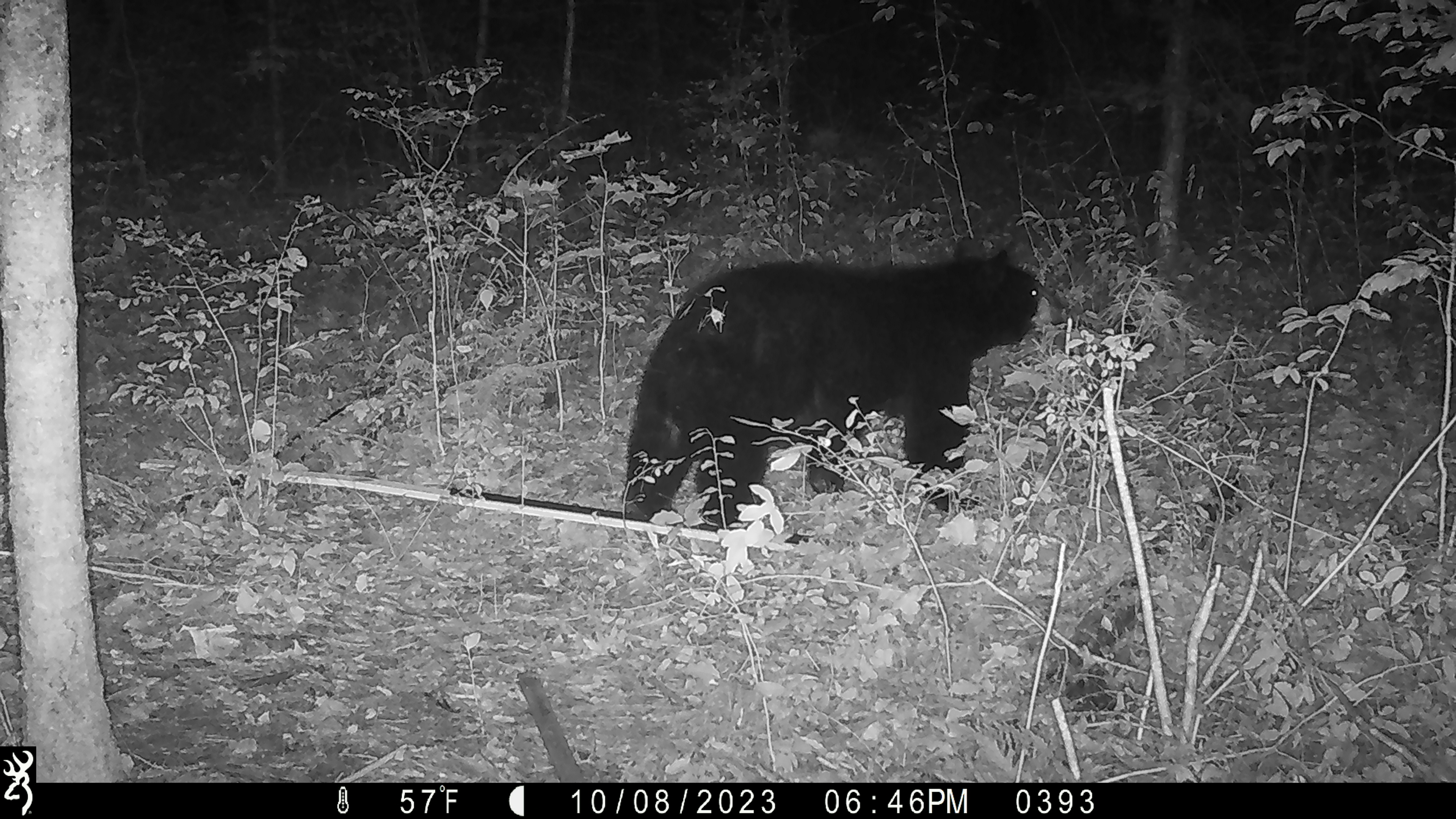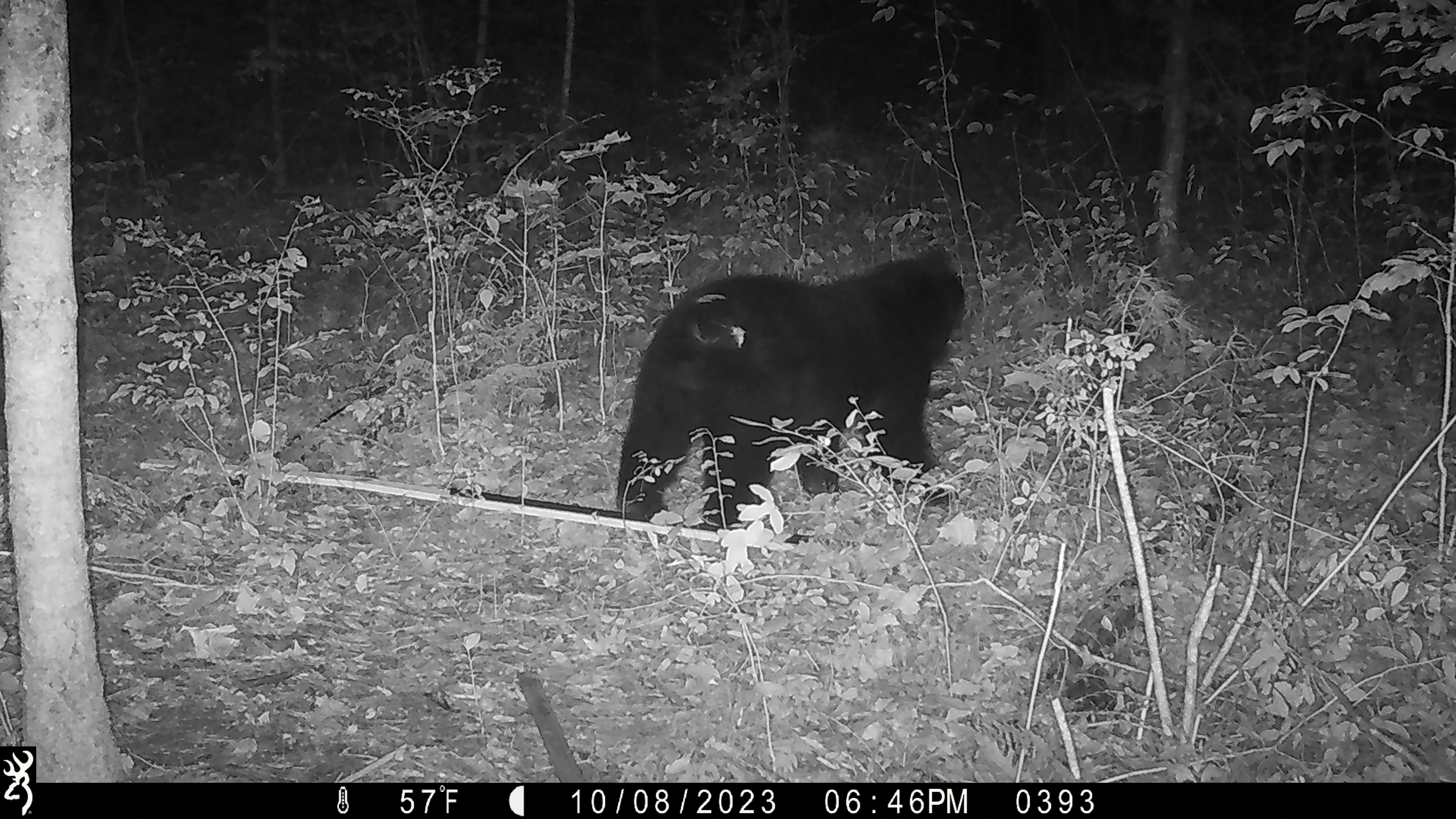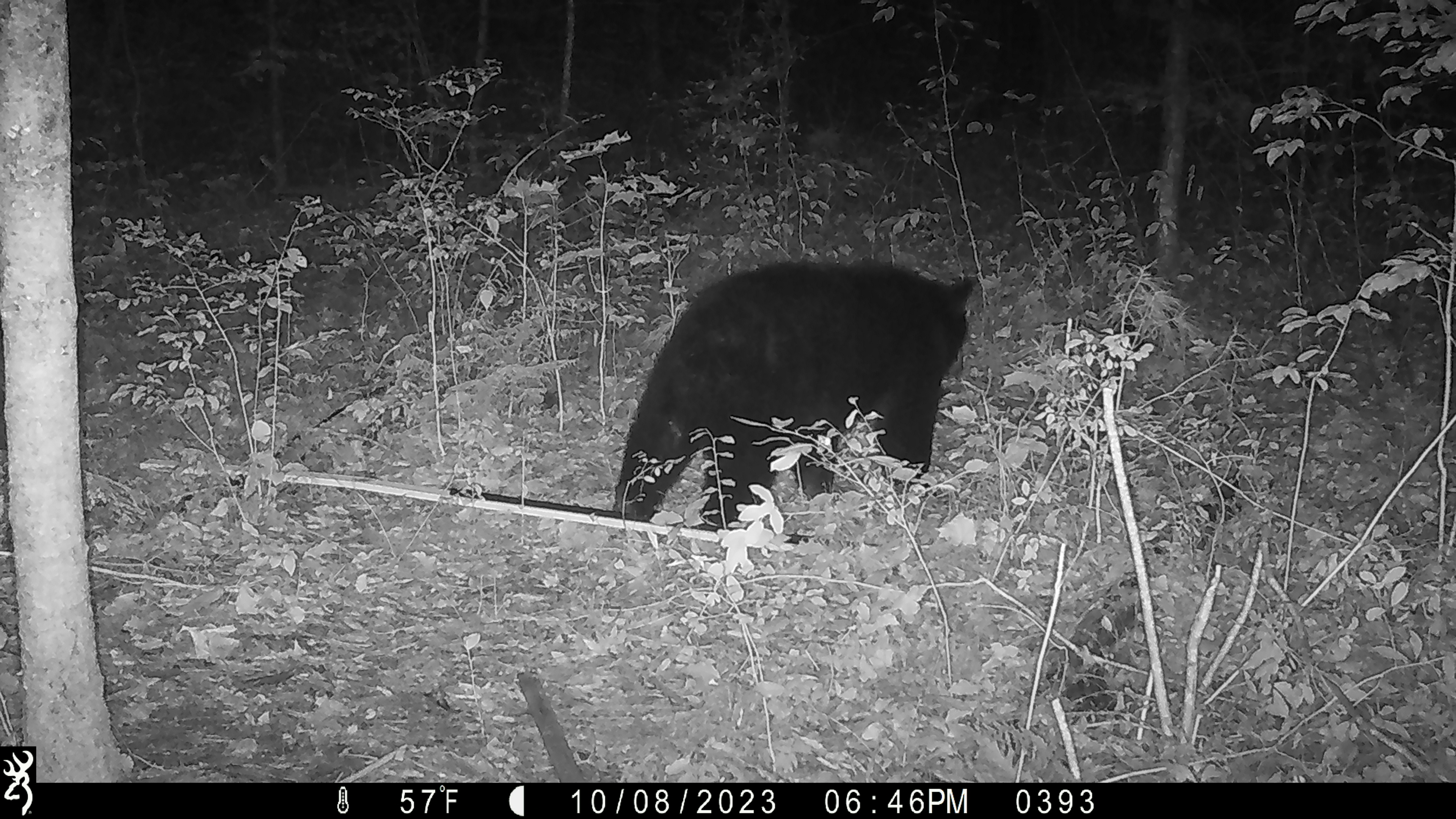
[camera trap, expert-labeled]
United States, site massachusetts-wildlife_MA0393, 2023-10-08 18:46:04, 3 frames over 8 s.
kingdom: Animalia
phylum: Chordata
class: Mammalia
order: Carnivora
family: Ursidae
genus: Ursus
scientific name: Ursus americanus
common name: black bear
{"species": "black bear (Ursus americanus)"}